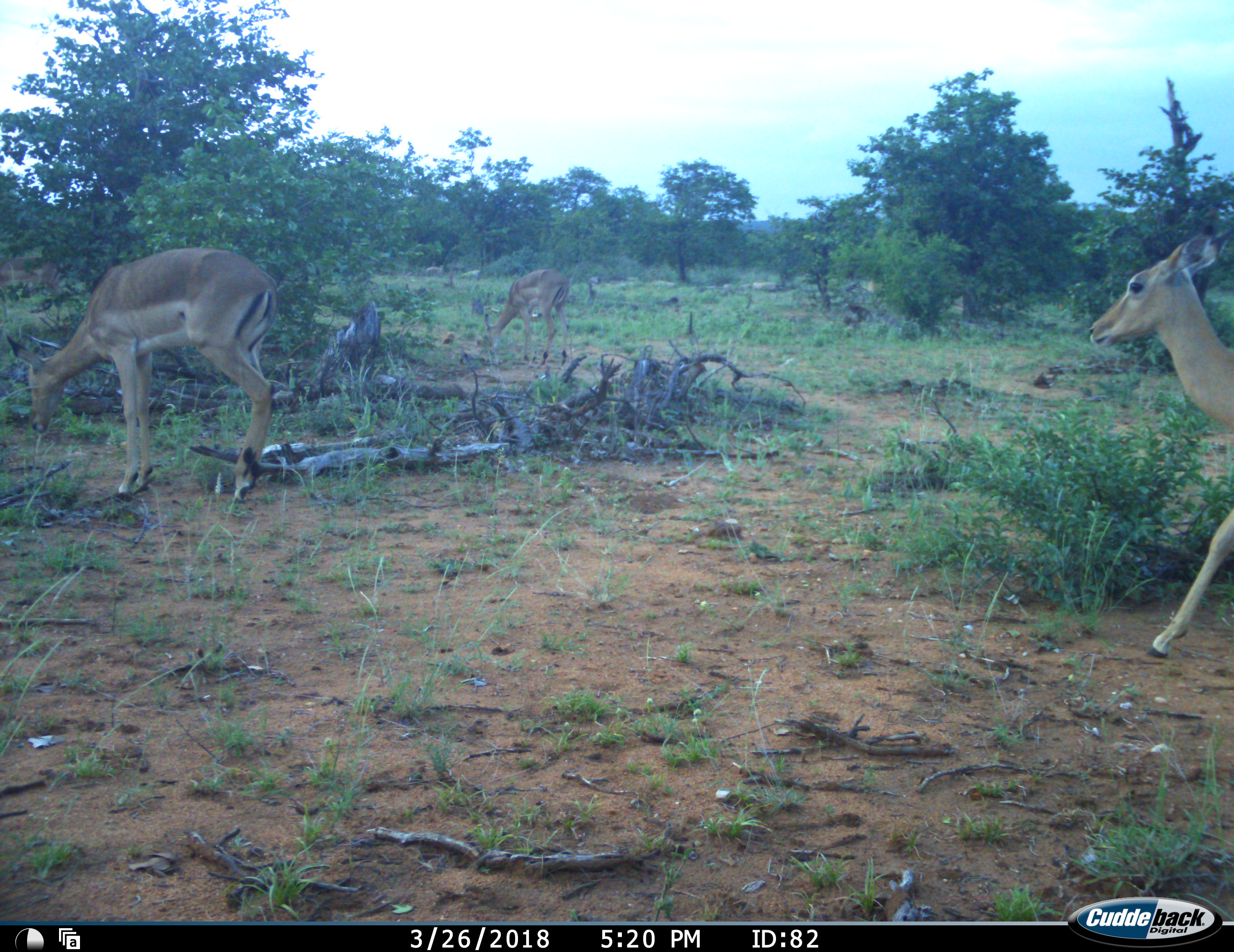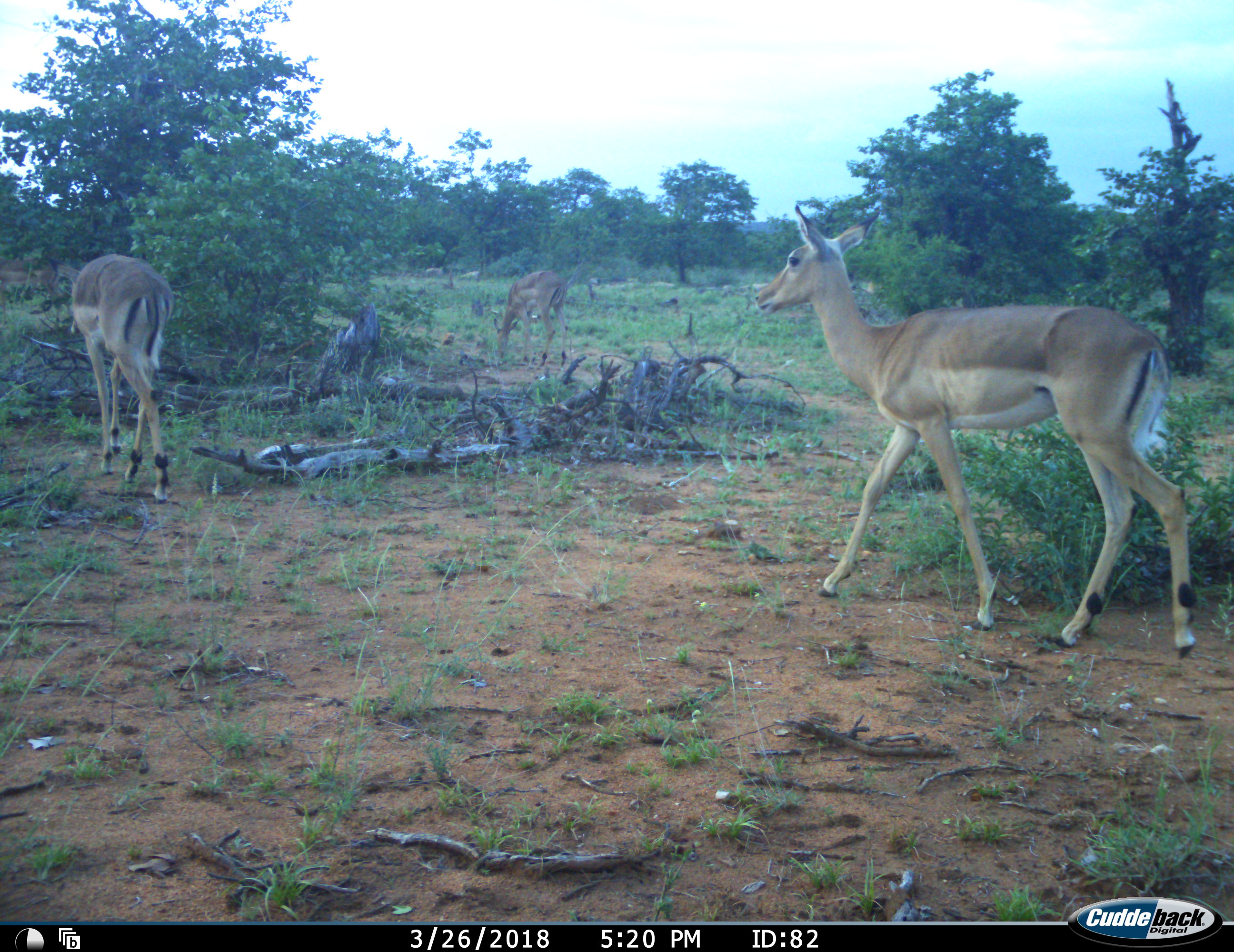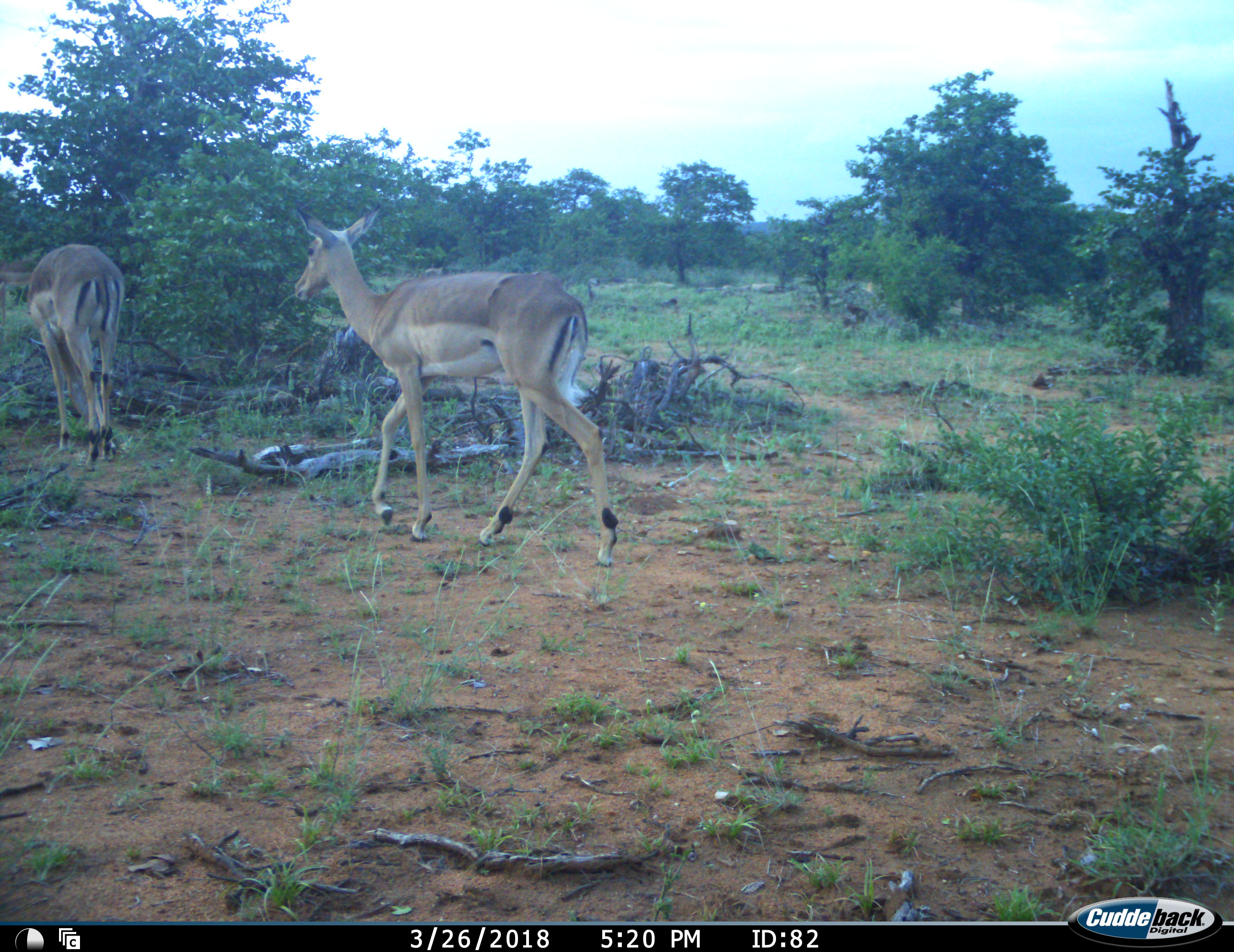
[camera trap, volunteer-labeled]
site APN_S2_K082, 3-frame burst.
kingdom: Animalia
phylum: Chordata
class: Mammalia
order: Artiodactyla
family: Bovidae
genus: Aepyceros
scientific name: Aepyceros melampus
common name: impala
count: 3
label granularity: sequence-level